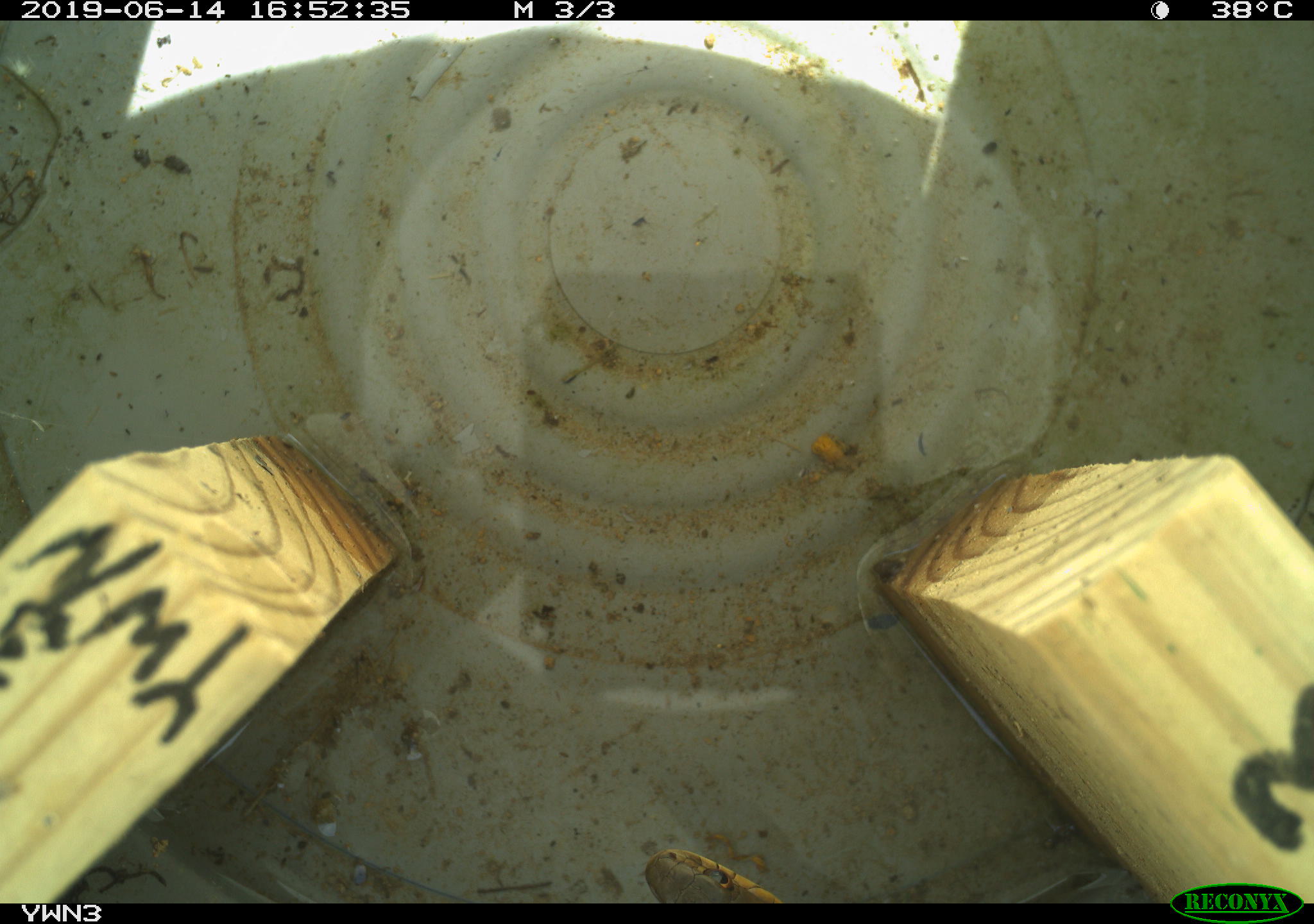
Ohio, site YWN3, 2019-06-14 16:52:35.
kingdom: Animalia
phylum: Chordata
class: Reptilia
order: Squamata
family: Colubridae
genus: Thamnophis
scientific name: Thamnophis sirtalis sirtalis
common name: eastern gartersnake